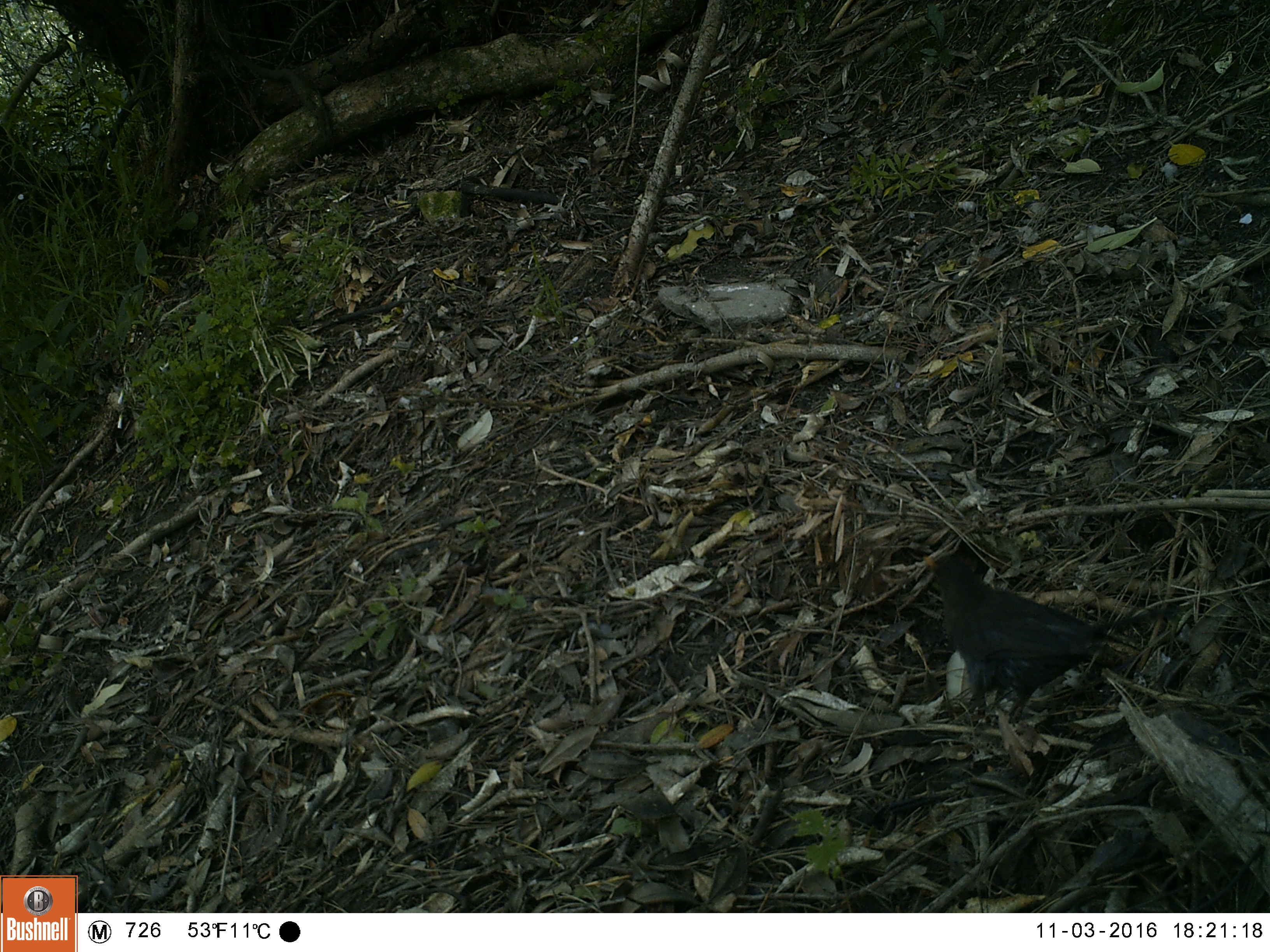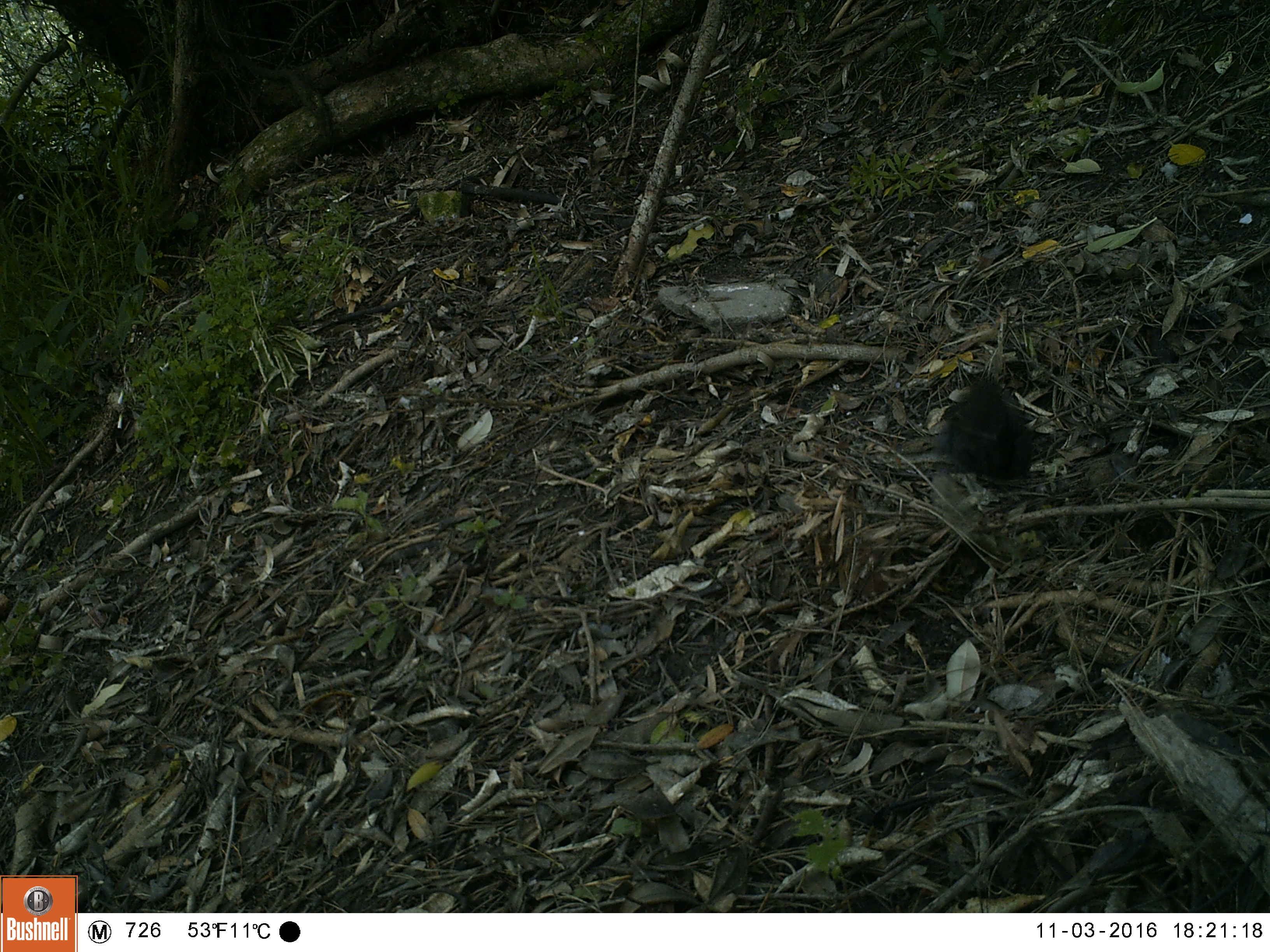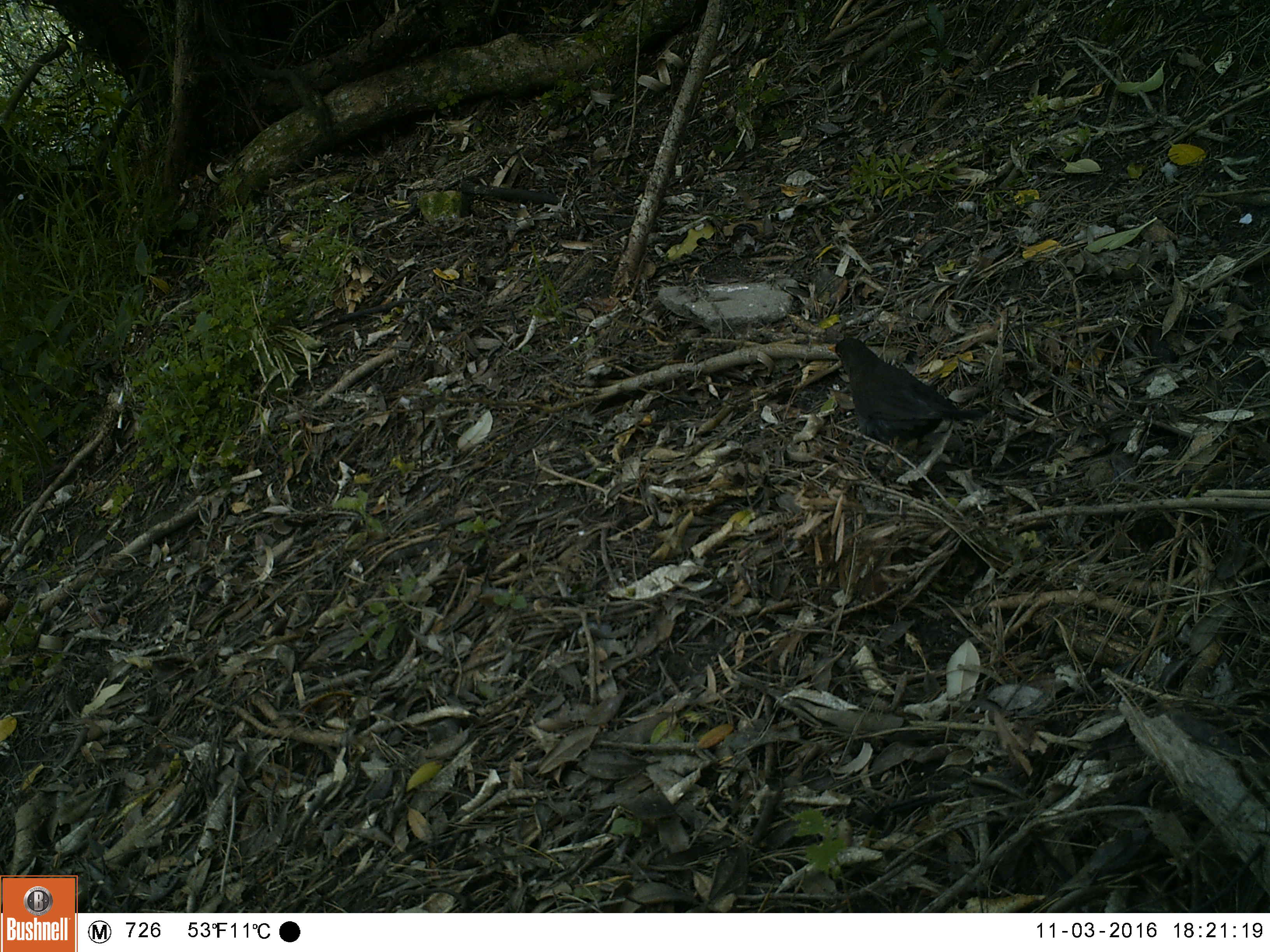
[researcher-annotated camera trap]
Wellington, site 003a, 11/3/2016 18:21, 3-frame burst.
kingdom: Animalia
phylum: Chordata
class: Aves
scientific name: Aves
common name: bird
Bird (Aves).